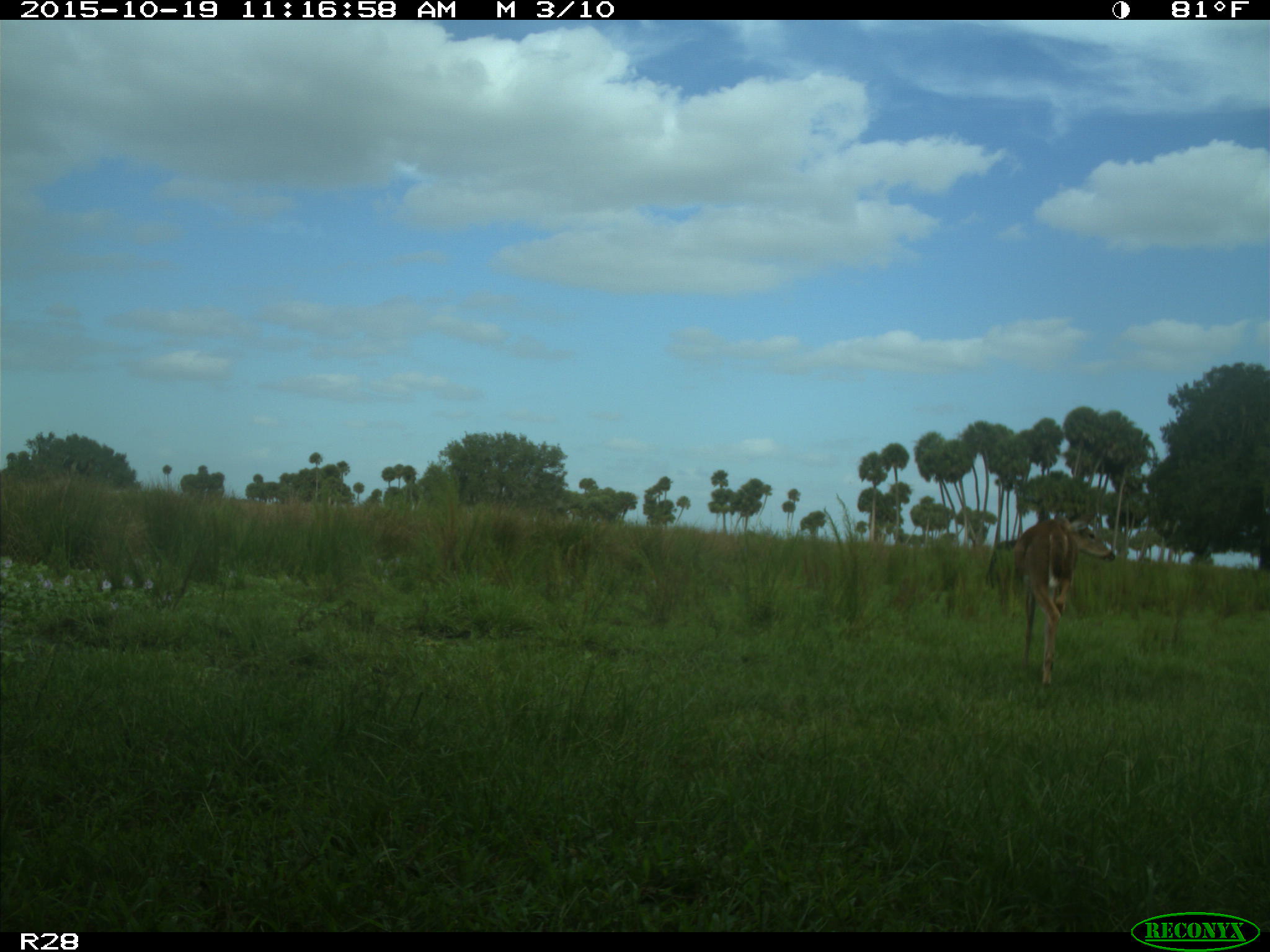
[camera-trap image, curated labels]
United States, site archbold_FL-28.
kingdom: Animalia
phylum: Chordata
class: Mammalia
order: Artiodactyla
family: Cervidae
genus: Odocoileus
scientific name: Odocoileus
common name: deer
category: unidentified deer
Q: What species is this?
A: Unidentified deer (deer) (Odocoileus).